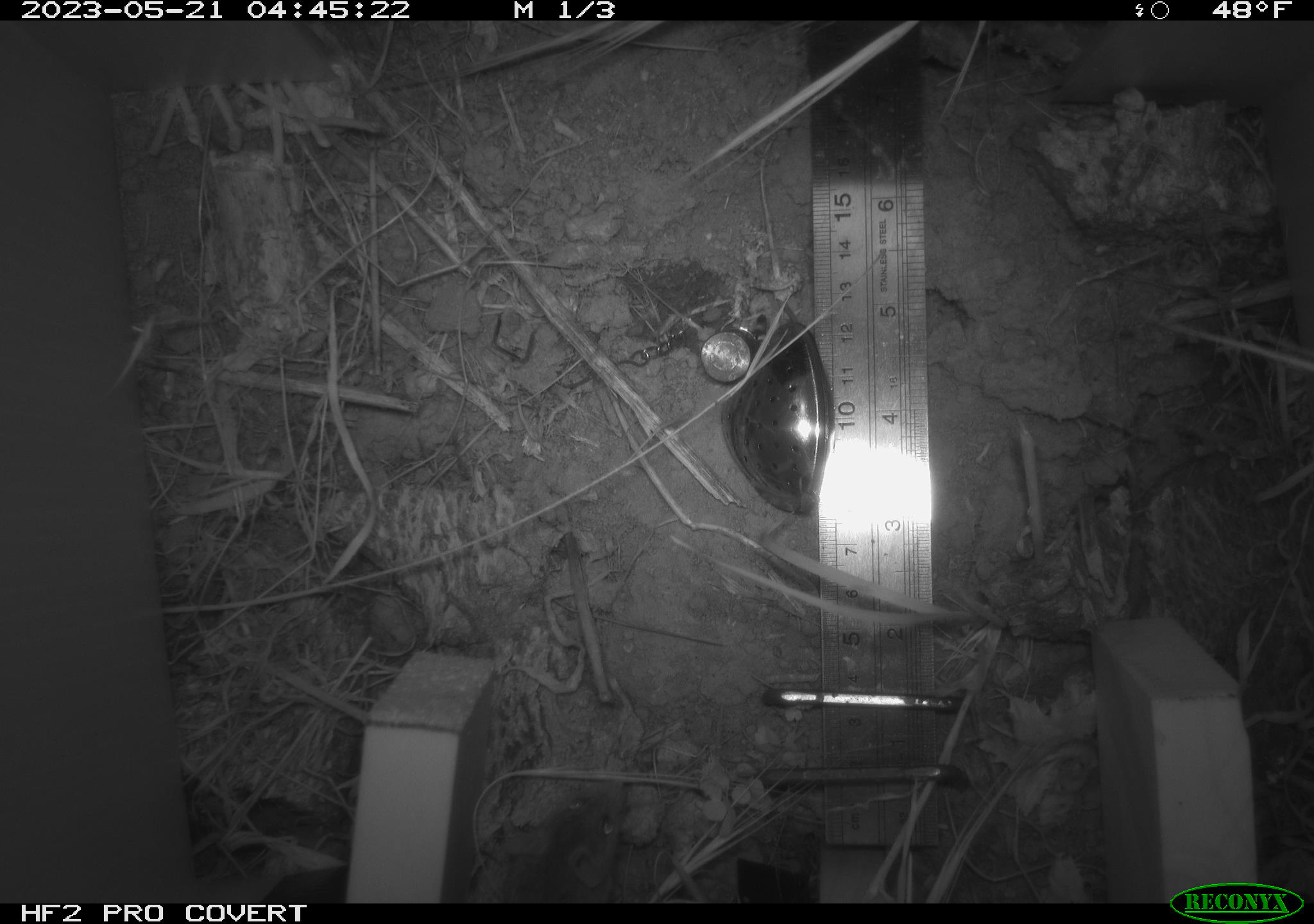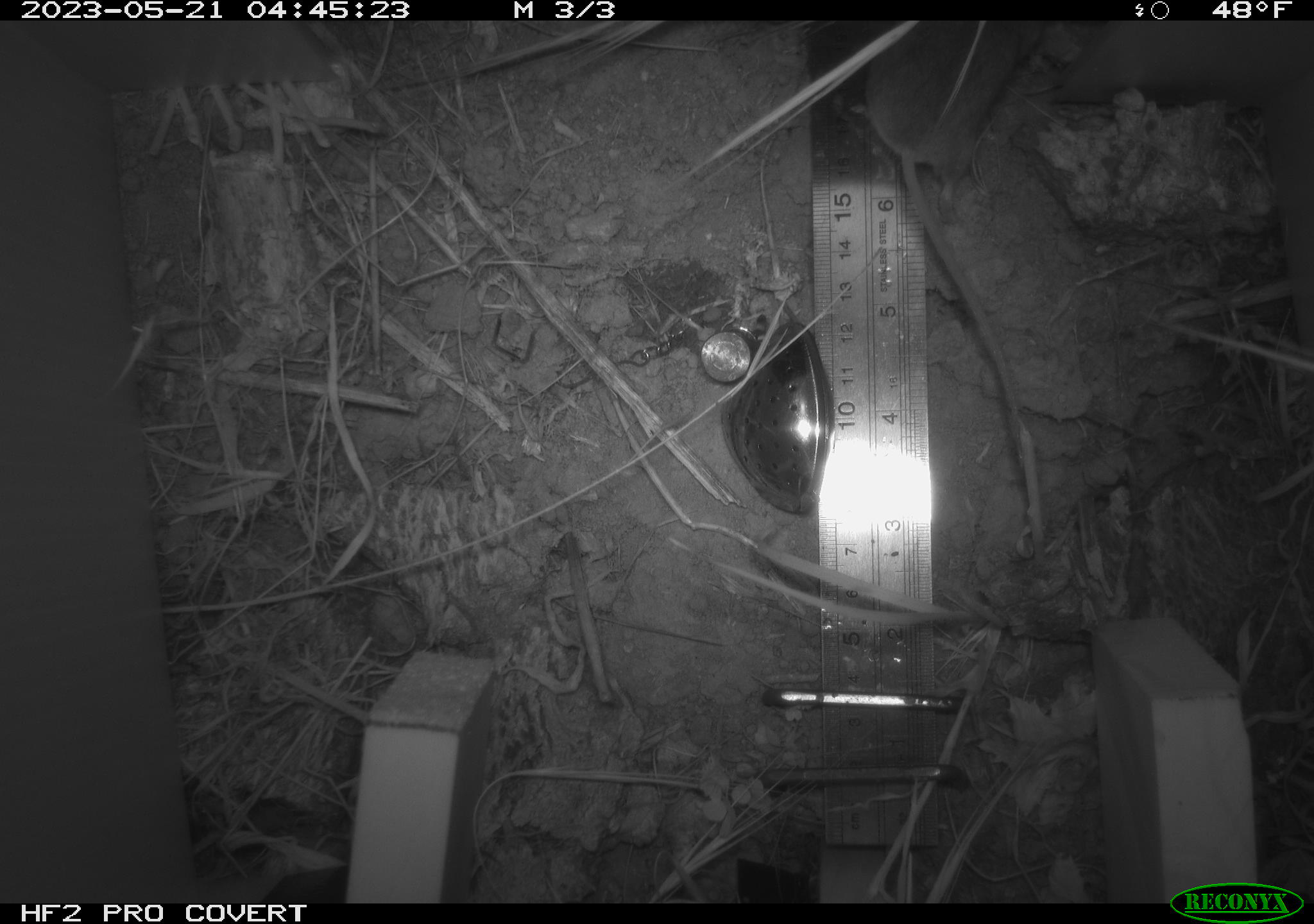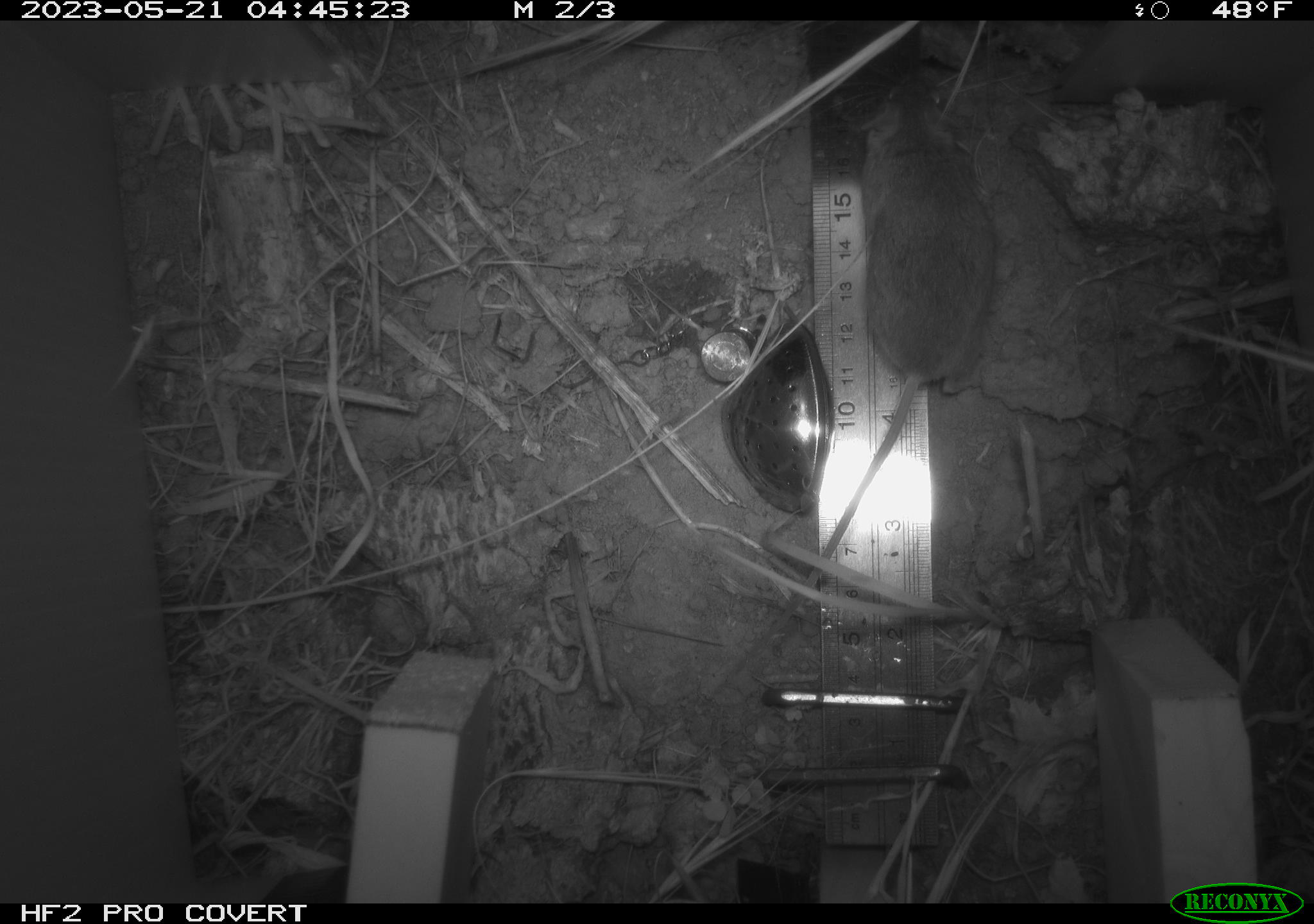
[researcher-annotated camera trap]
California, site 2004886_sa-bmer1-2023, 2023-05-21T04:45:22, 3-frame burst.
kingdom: Animalia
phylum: Chordata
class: Mammalia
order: Rodentia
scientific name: Rodentia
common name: mouse species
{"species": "mouse species (Rodentia)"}